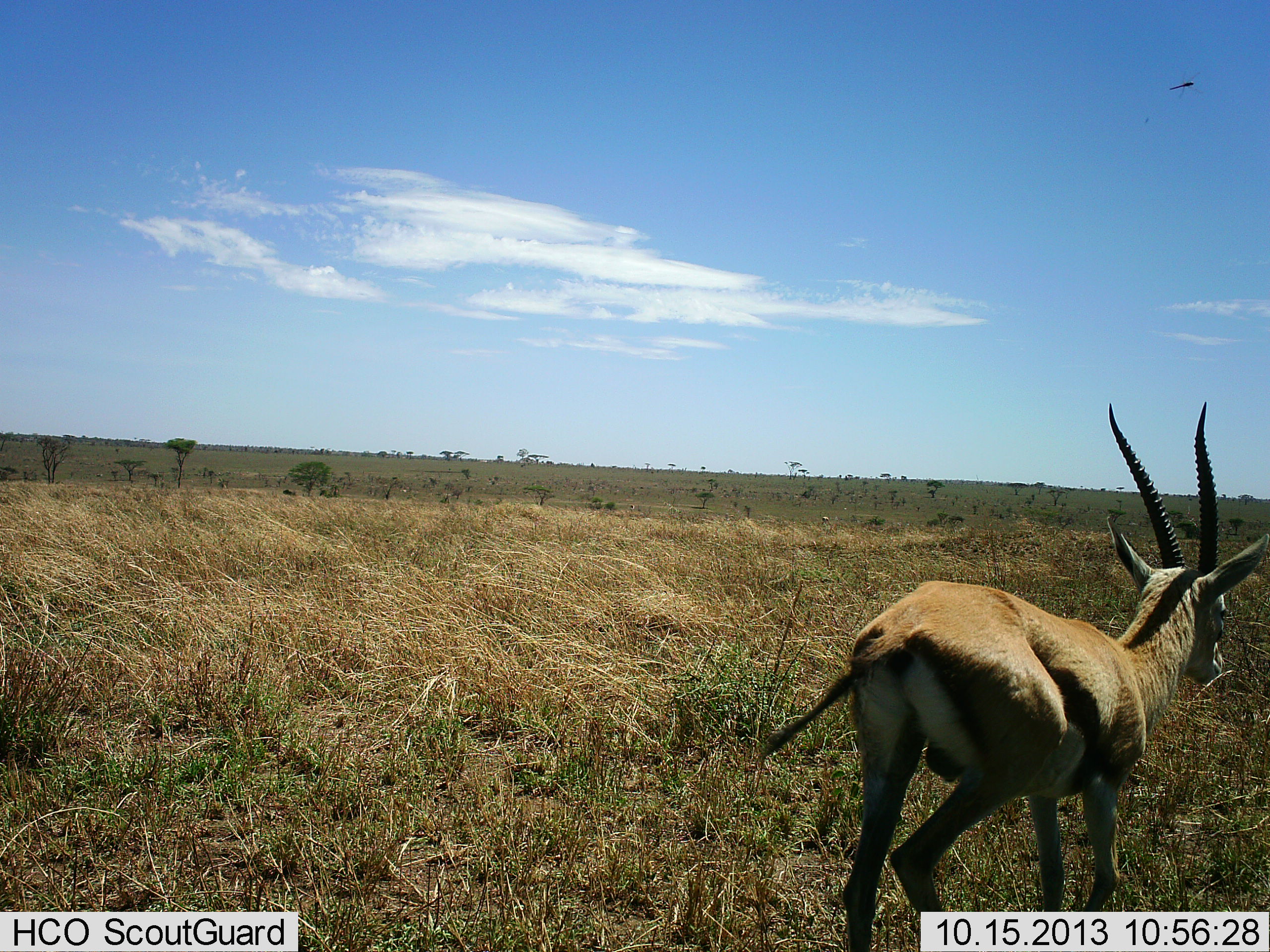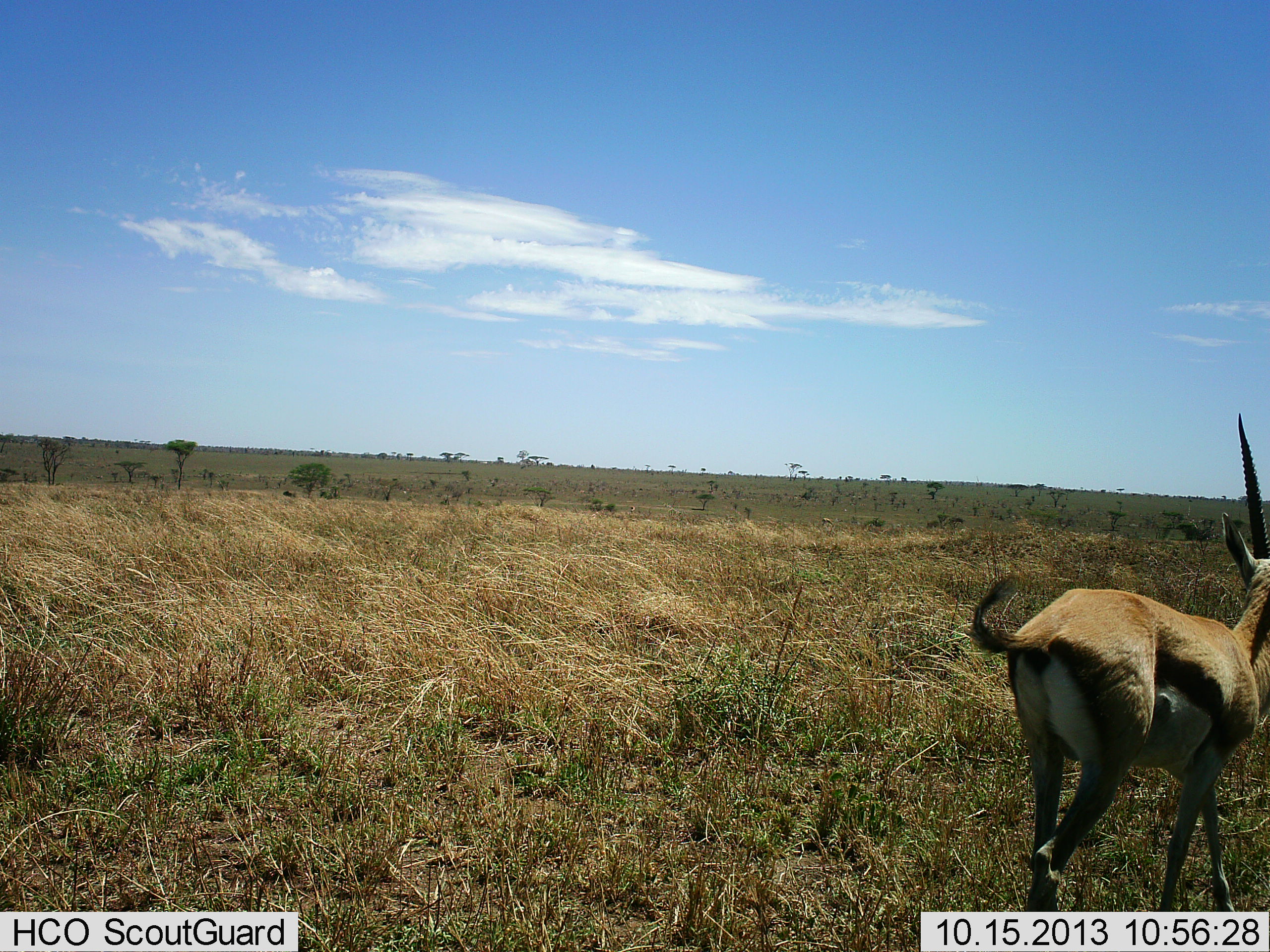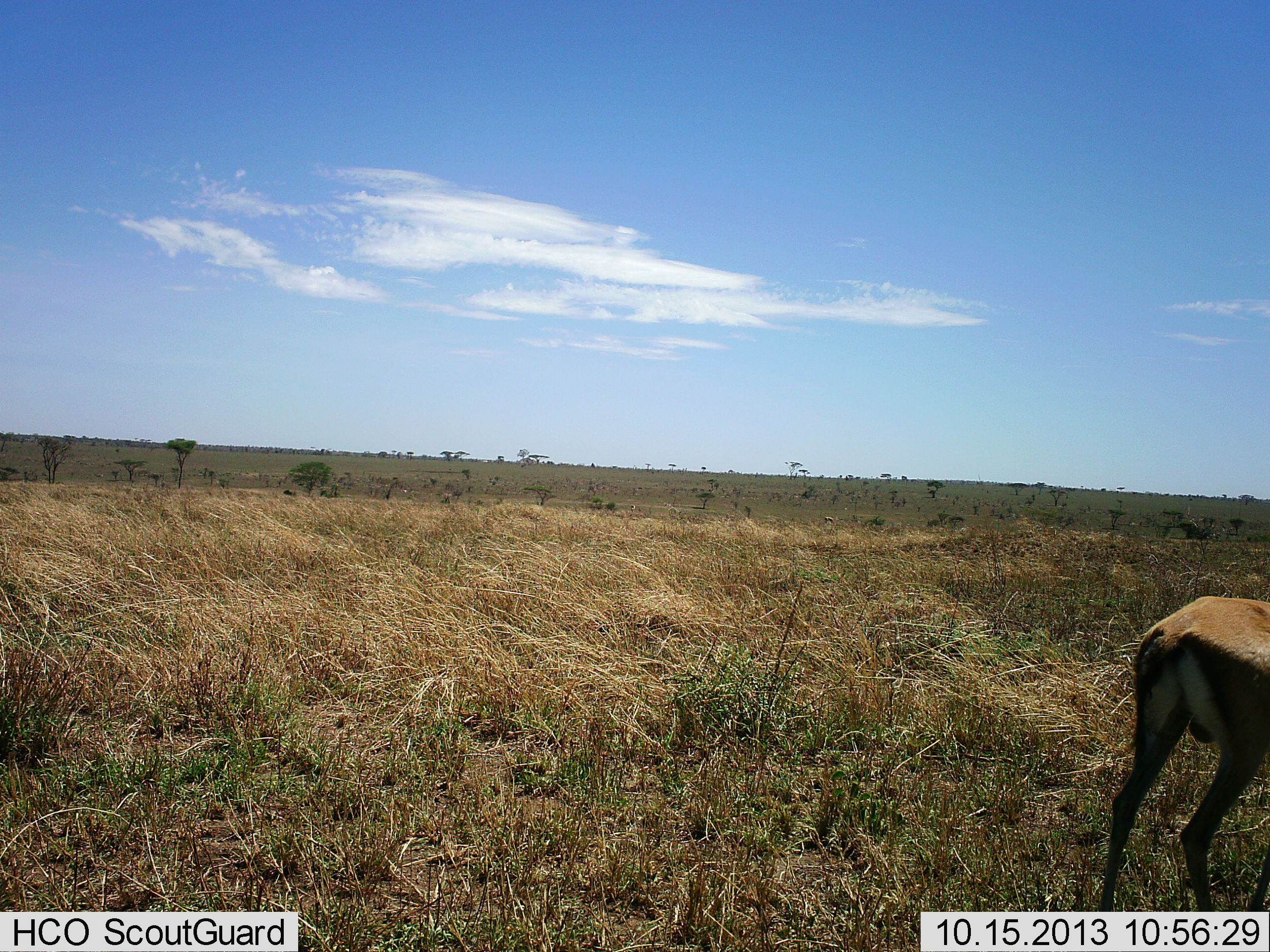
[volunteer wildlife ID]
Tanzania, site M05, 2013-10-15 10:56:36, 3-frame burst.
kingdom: Animalia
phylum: Chordata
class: Mammalia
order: Artiodactyla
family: Bovidae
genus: Eudorcas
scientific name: Eudorcas thomsonii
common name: thomson's gazelle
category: gazellethomsons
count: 1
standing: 20%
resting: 0%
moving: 80%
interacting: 0%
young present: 0%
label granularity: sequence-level